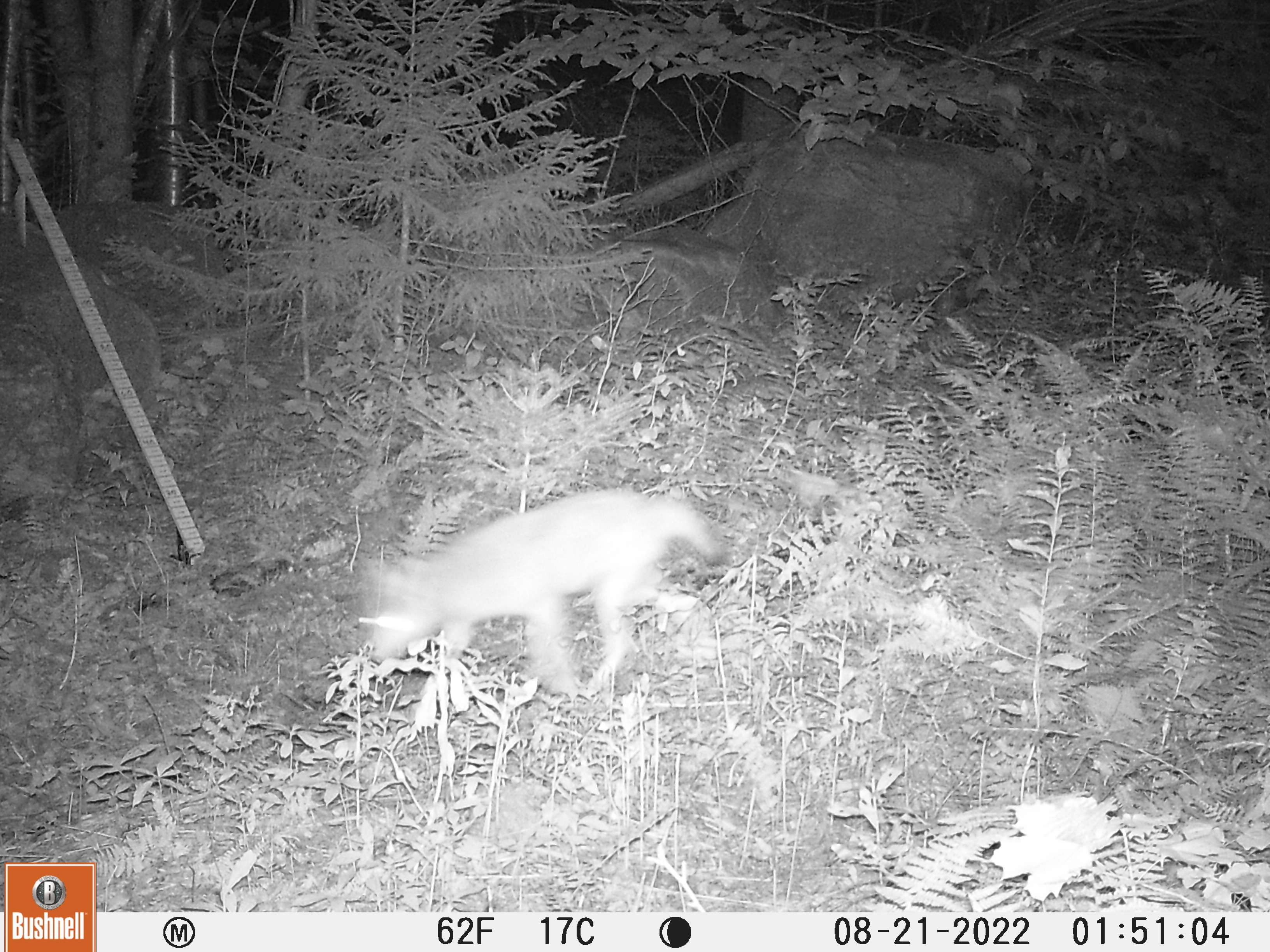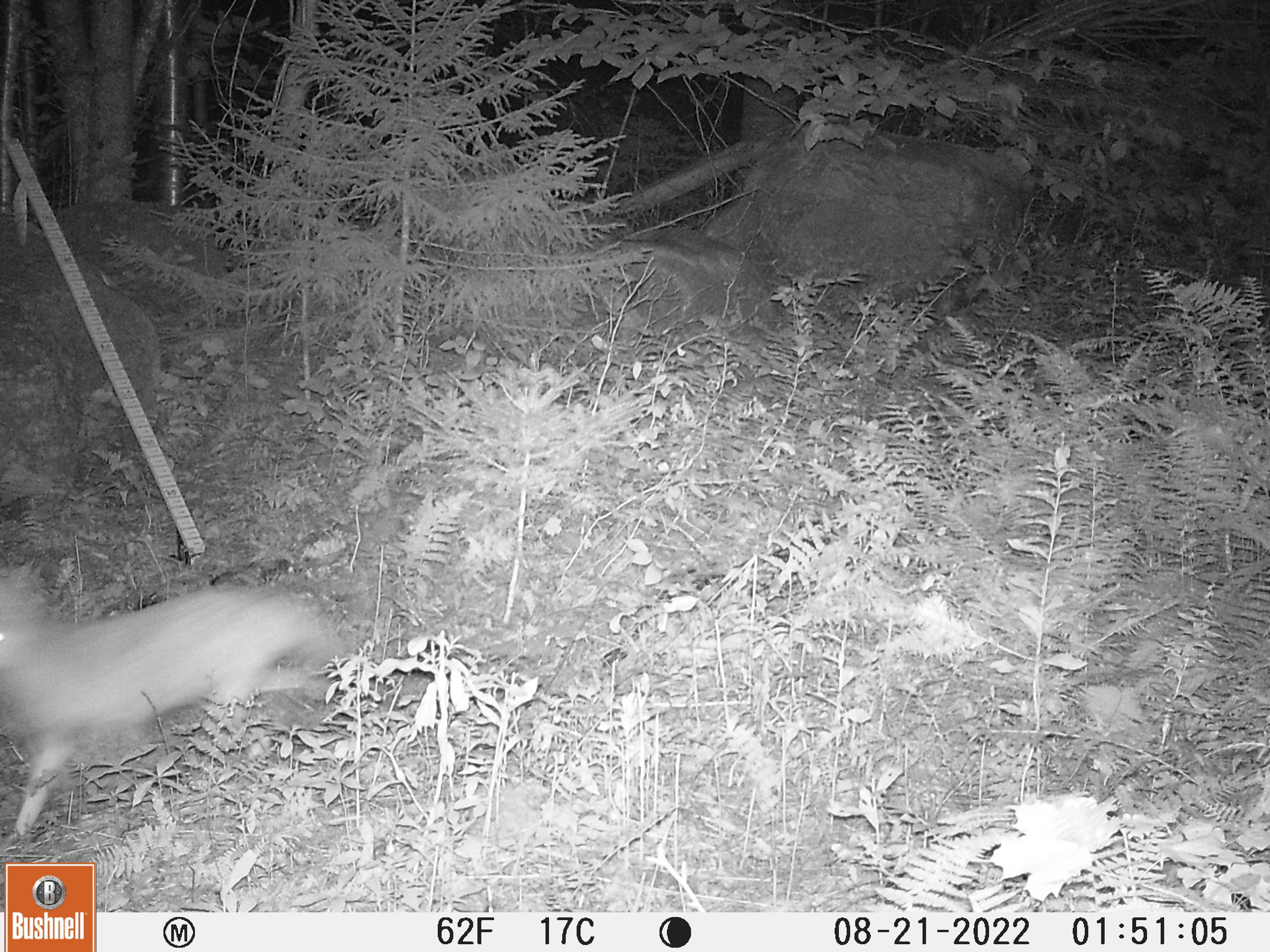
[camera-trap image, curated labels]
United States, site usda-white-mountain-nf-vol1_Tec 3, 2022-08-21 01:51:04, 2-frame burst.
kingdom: Animalia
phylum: Chordata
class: Mammalia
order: Carnivora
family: Canidae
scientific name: Canidae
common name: canid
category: canid sp.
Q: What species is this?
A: Canid sp. (canid) (Canidae).